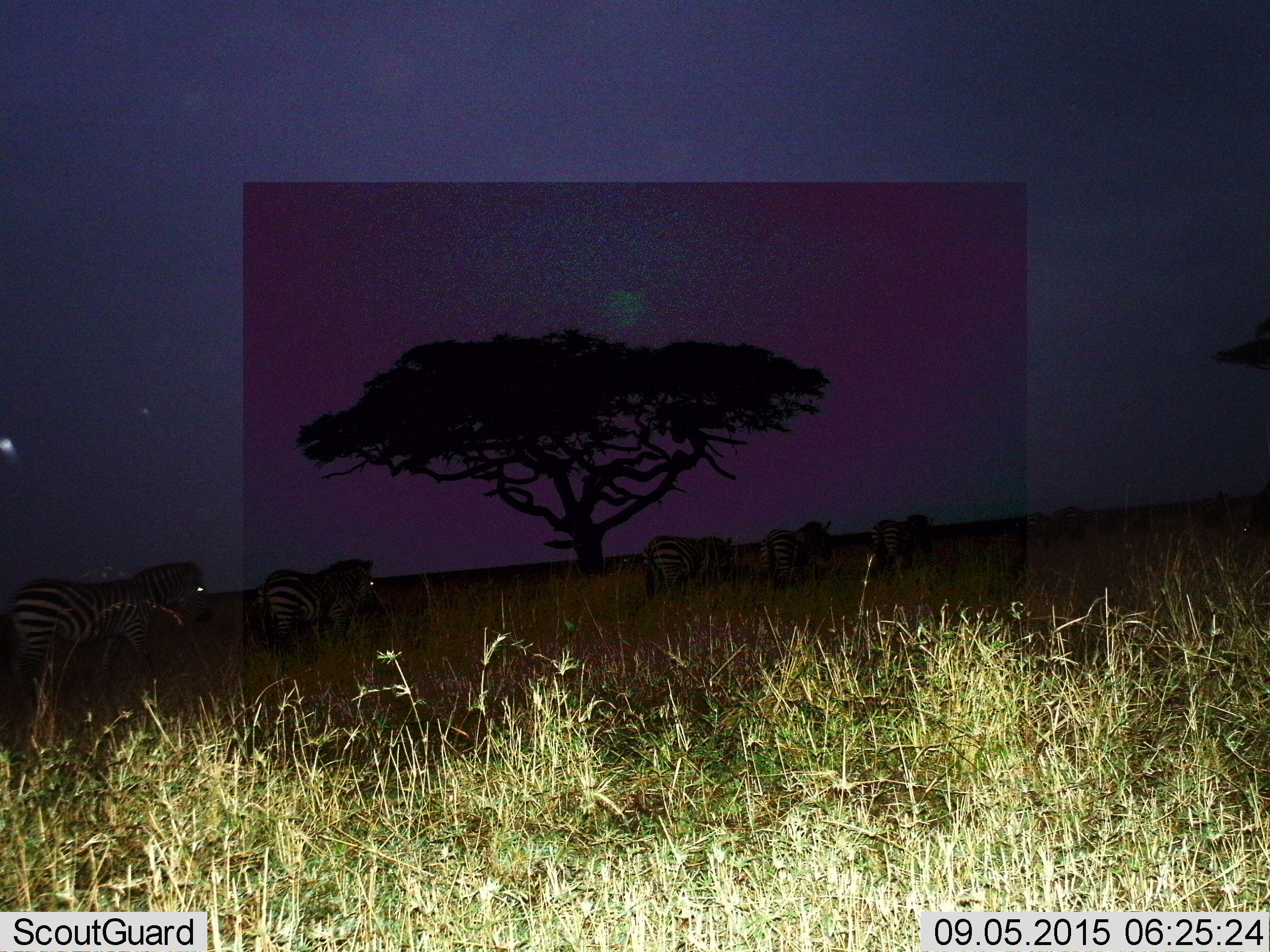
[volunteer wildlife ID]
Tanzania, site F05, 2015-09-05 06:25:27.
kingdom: Animalia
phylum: Chordata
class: Mammalia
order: Perissodactyla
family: Equidae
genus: Equus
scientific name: Equus quagga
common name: plains zebra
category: zebra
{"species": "zebra (plains zebra) (Equus quagga)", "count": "6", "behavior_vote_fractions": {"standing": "17%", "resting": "0%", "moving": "72%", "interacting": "0%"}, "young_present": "6%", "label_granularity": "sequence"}